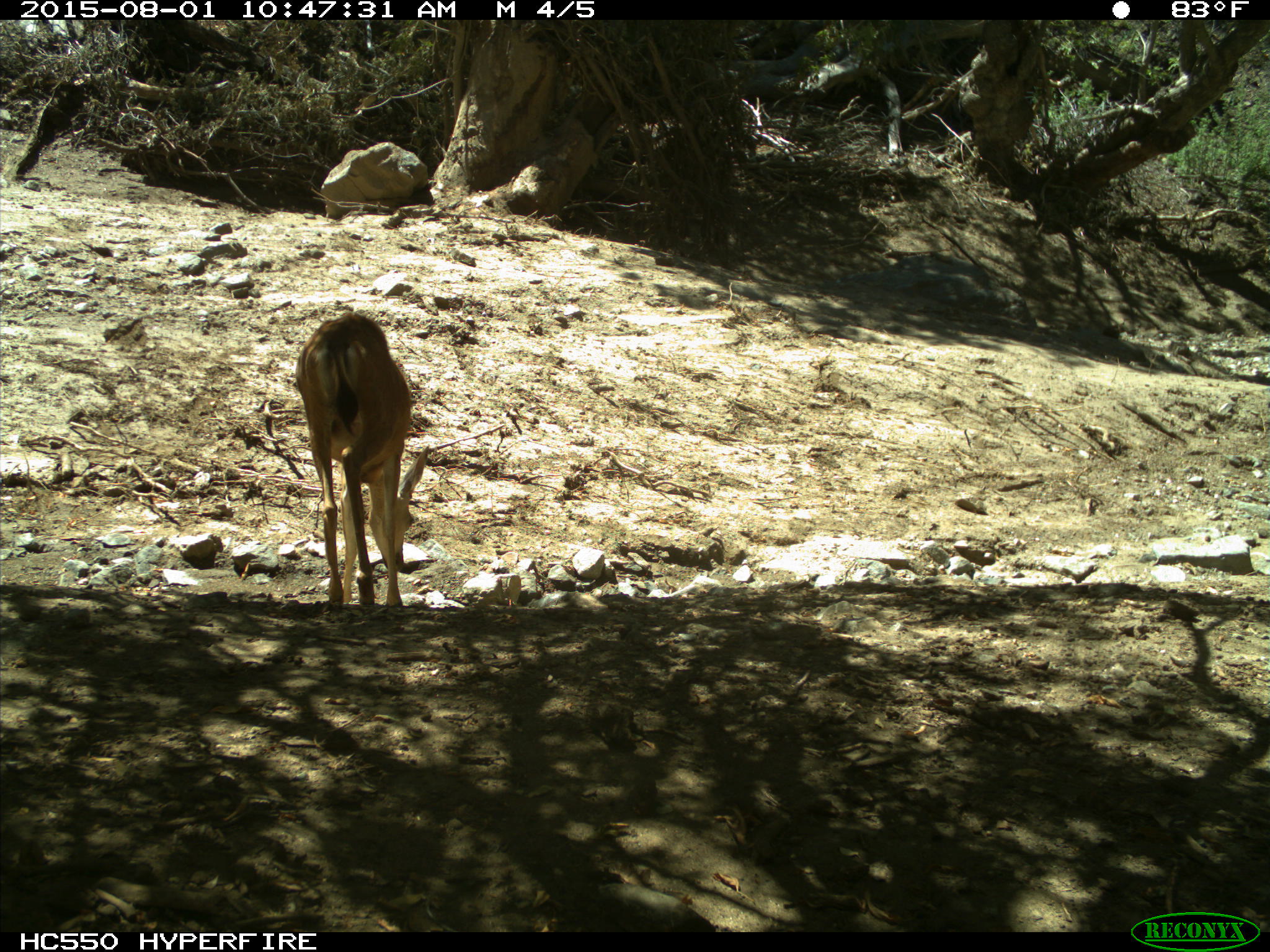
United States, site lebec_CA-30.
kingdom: Animalia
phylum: Chordata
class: Mammalia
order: Artiodactyla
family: Cervidae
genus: Odocoileus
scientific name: Odocoileus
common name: deer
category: unidentified deer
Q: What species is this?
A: Unidentified deer (deer) (Odocoileus).